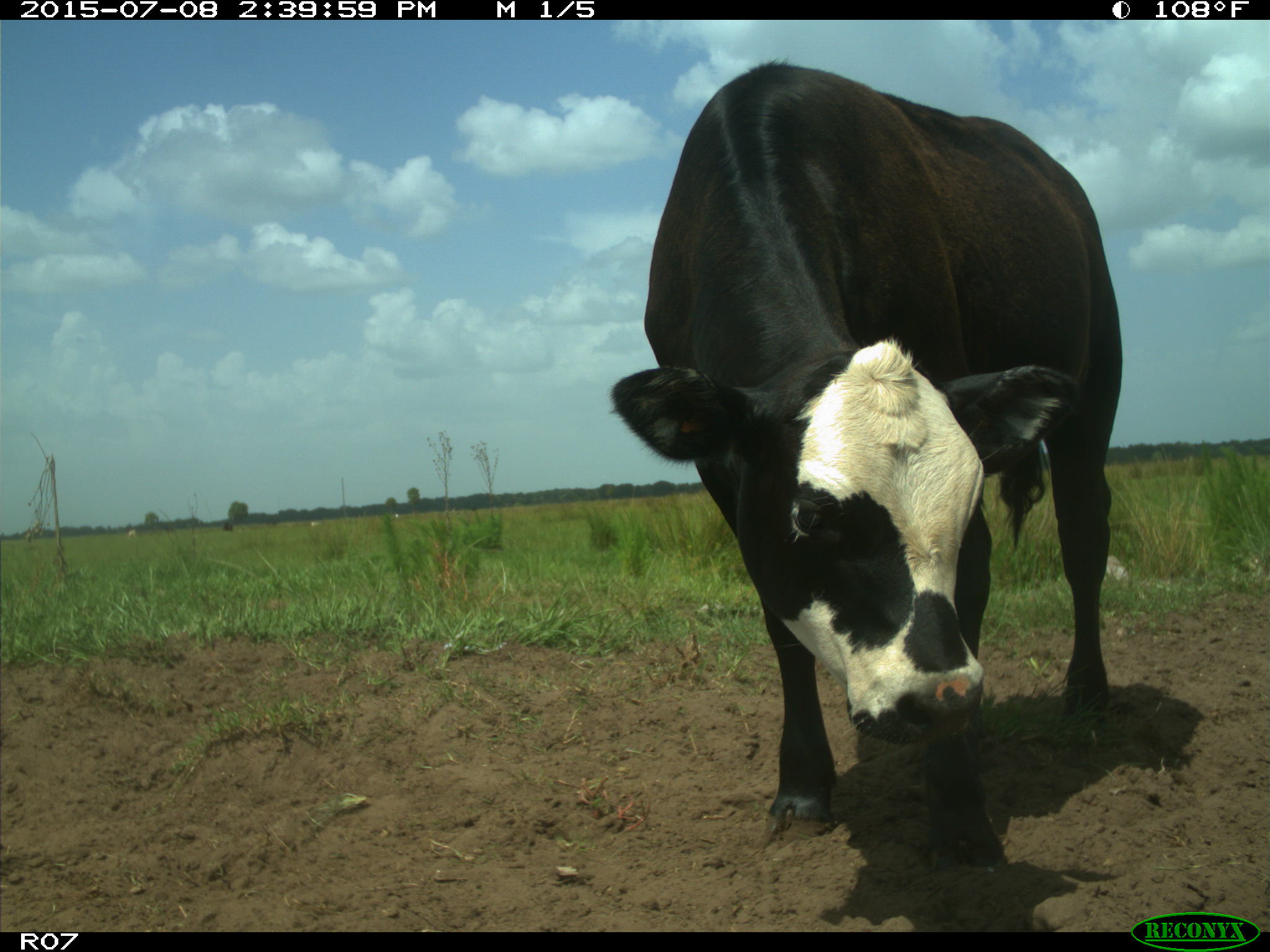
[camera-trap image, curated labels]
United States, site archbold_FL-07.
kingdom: Animalia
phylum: Chordata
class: Mammalia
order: Artiodactyla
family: Bovidae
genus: Bos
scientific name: Bos taurus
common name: domestic cow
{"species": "Bos taurus (domestic cow)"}